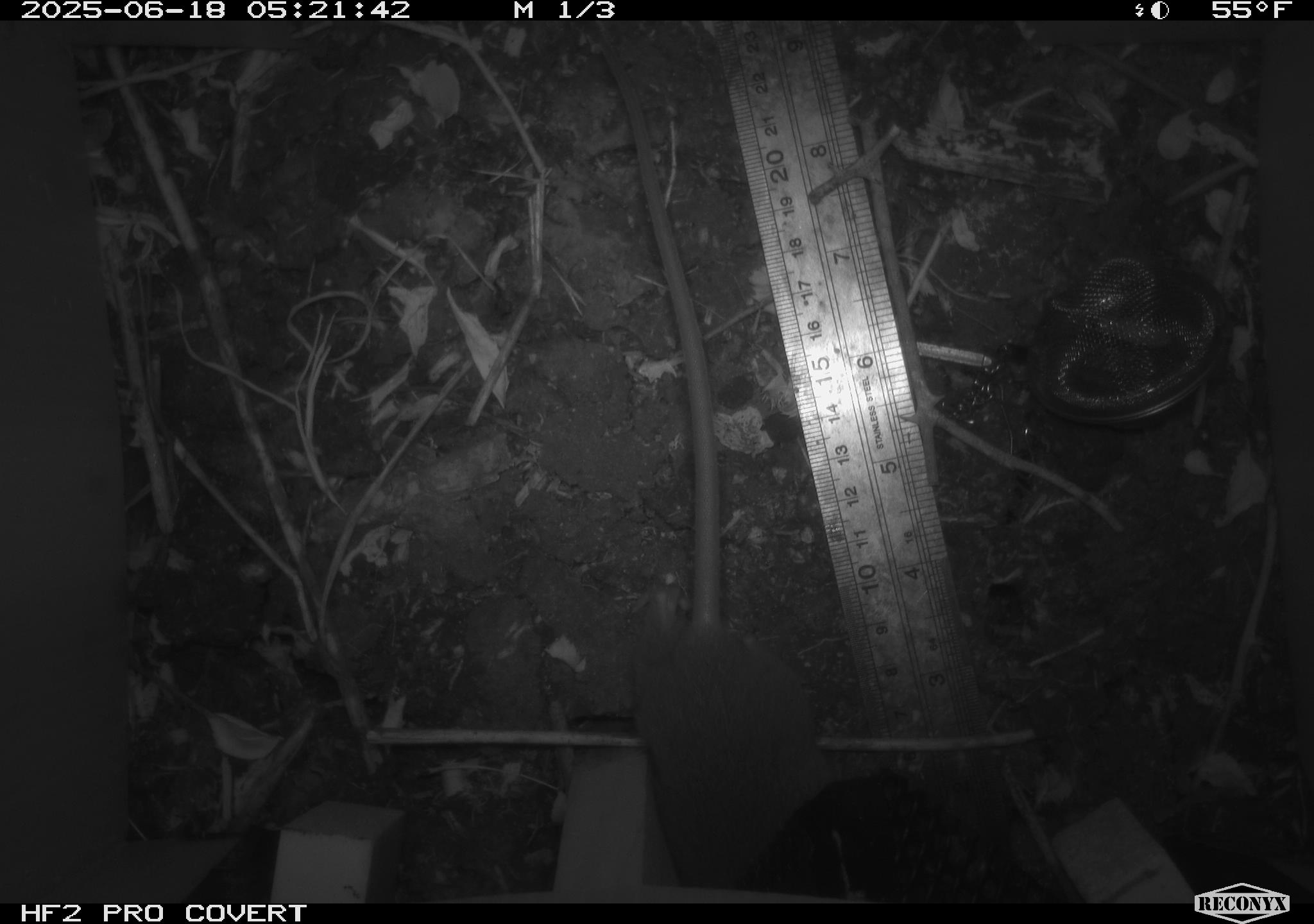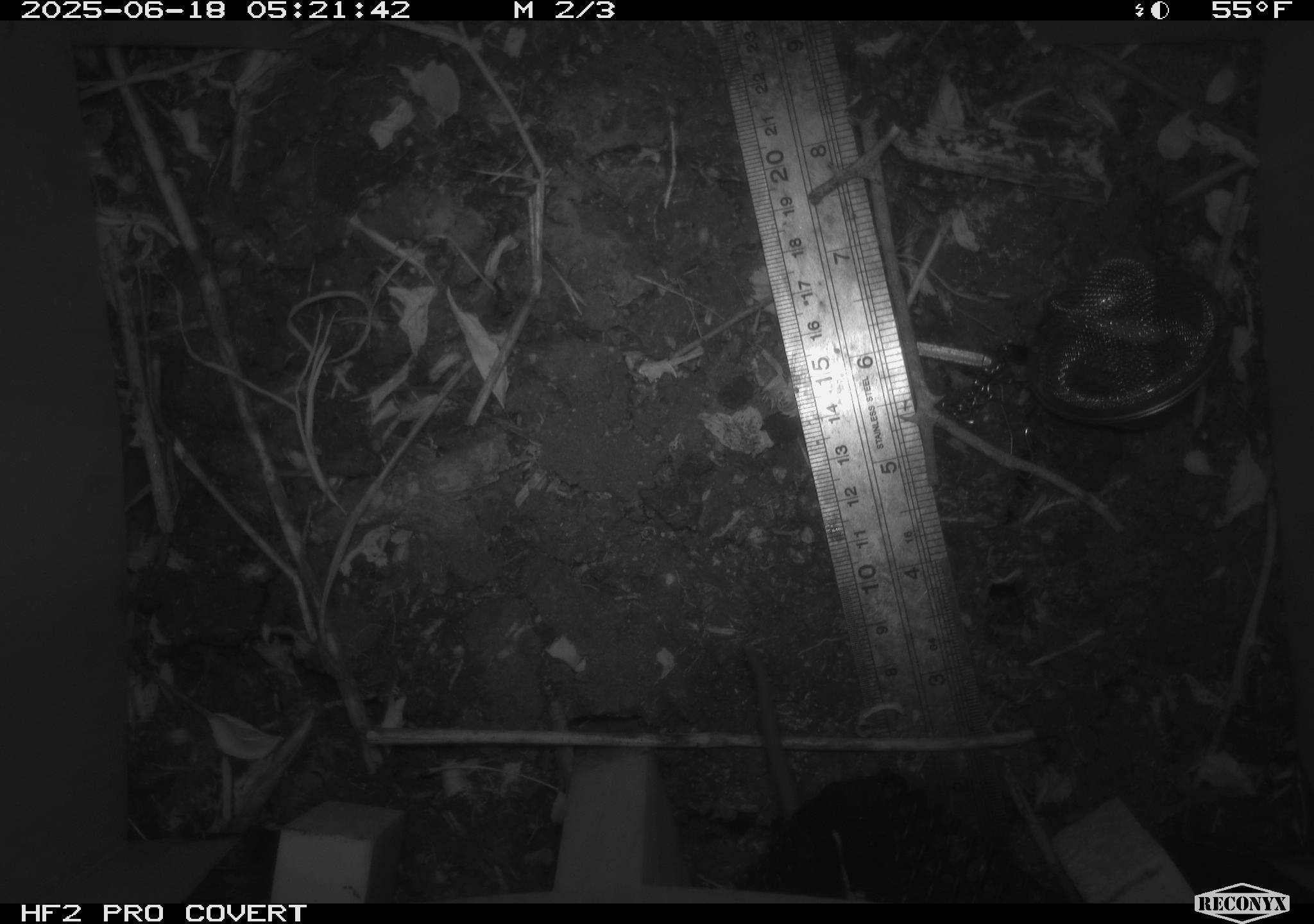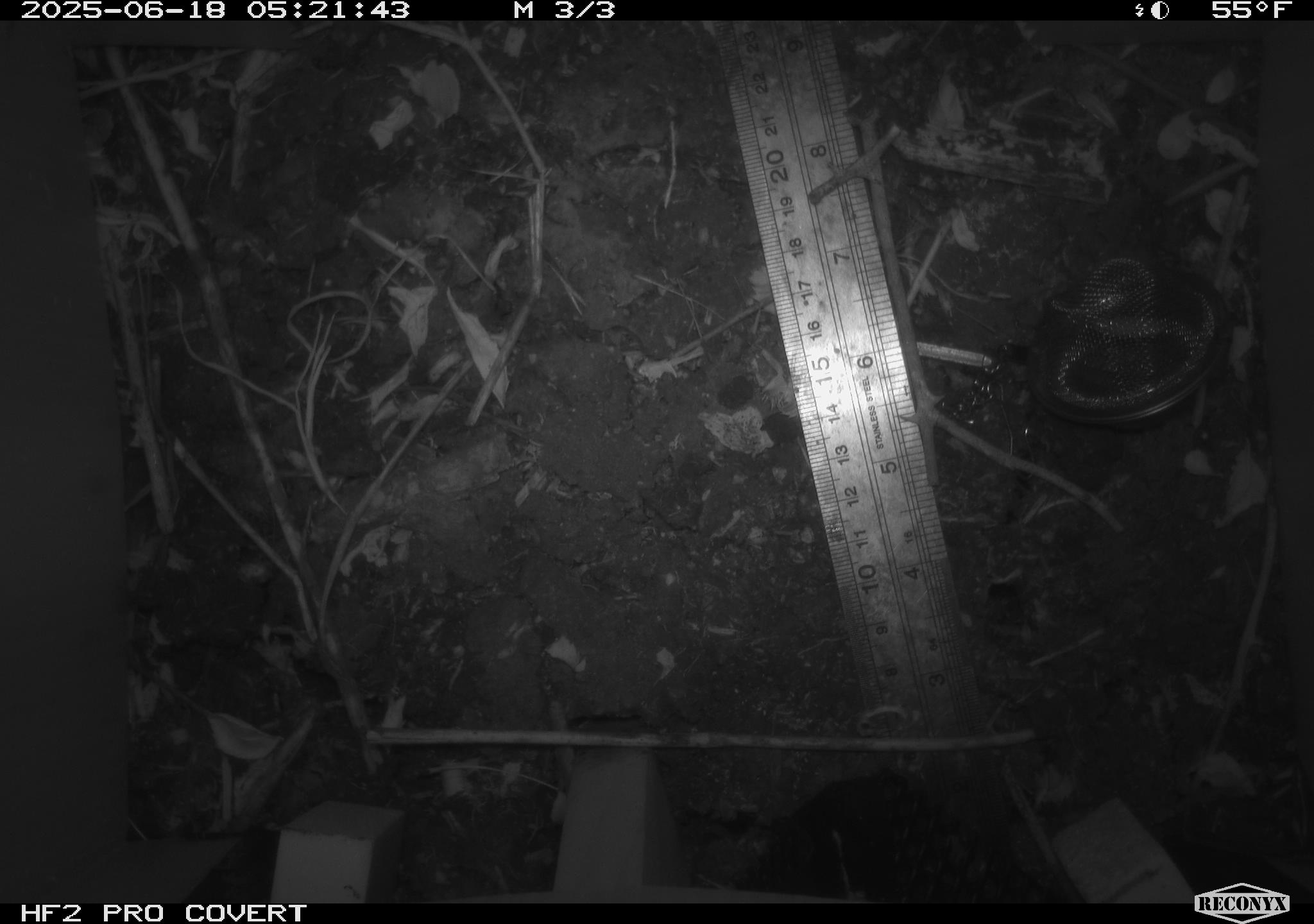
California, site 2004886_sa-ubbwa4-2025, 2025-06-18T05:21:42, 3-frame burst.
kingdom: Animalia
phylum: Chordata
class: Mammalia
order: Rodentia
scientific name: Rodentia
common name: rodent